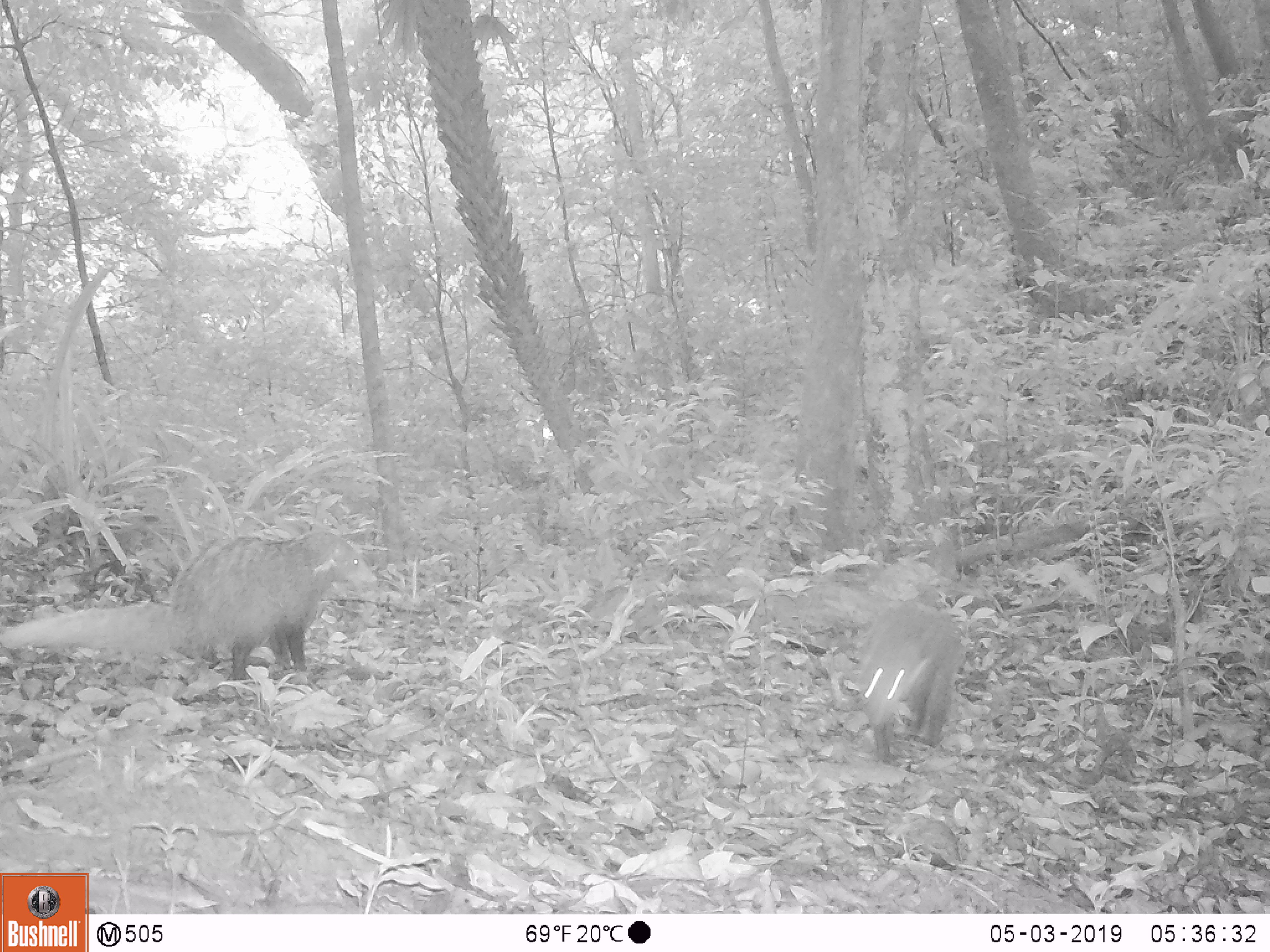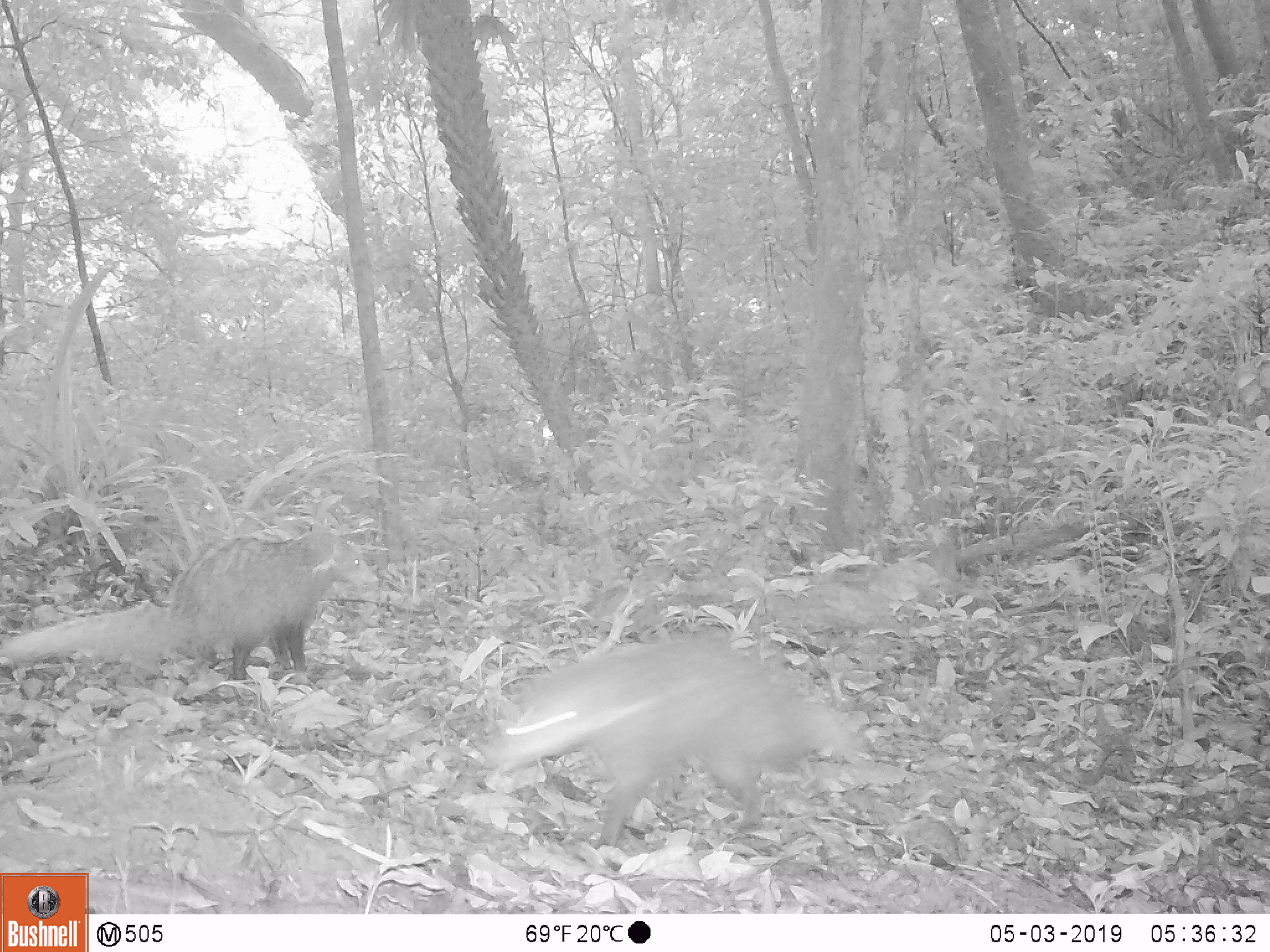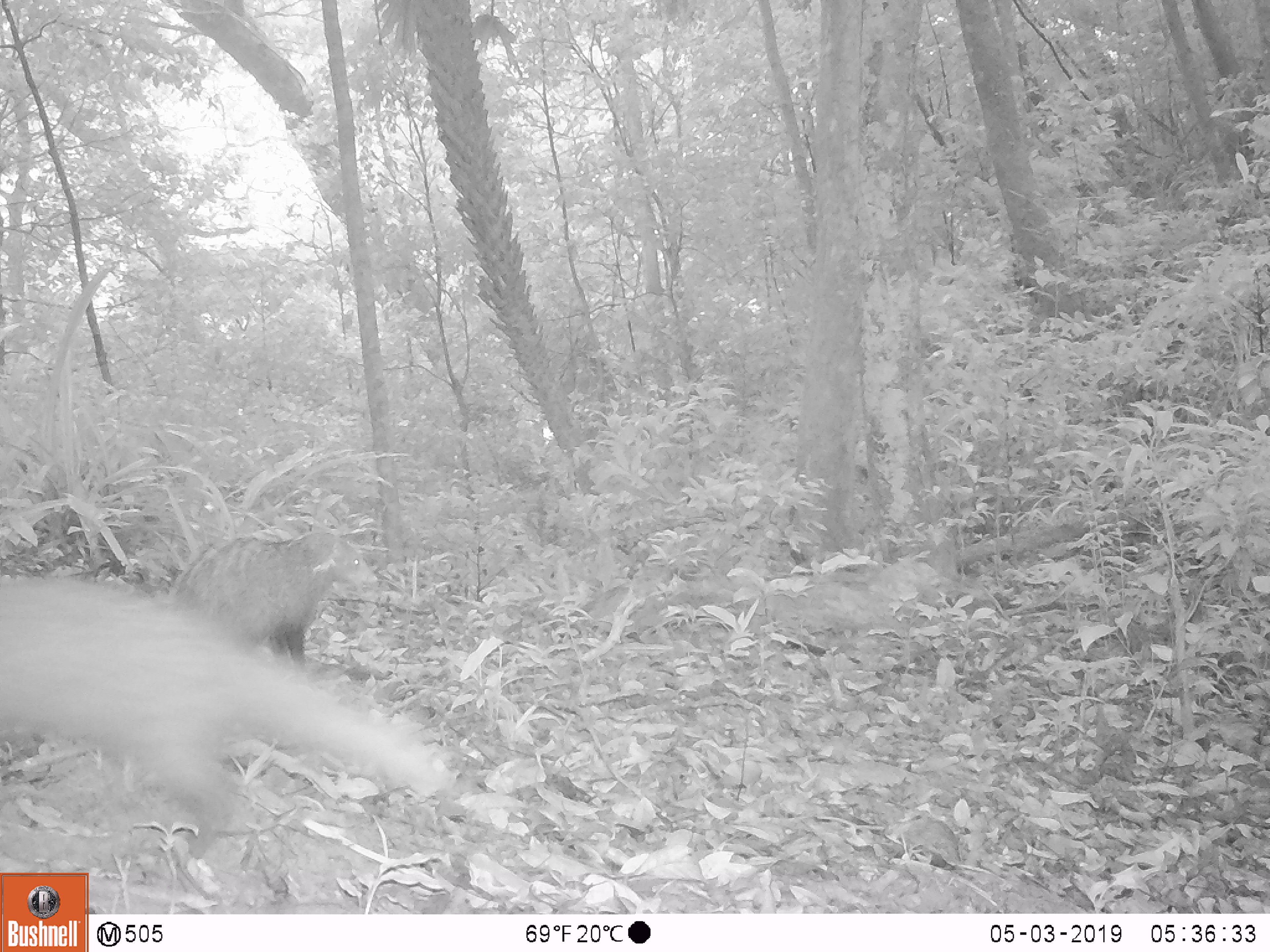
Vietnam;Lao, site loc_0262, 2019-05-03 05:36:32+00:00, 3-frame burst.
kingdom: Animalia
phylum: Chordata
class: Mammalia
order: Carnivora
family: Herpestidae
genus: Urva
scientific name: Urva urva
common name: crab-eating mongoose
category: crab eating mongoose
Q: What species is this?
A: Crab eating mongoose (crab-eating mongoose) (Urva urva).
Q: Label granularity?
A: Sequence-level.